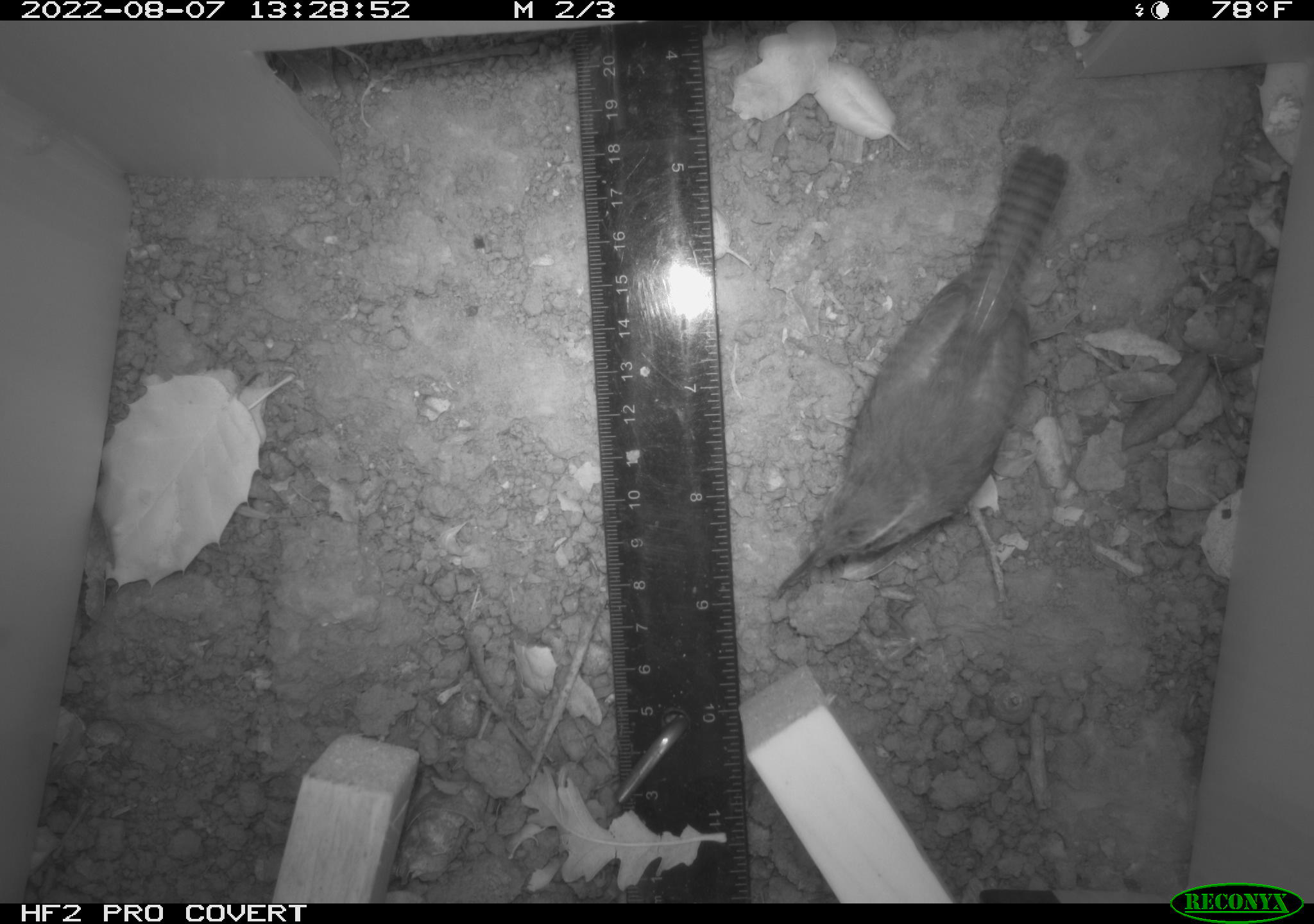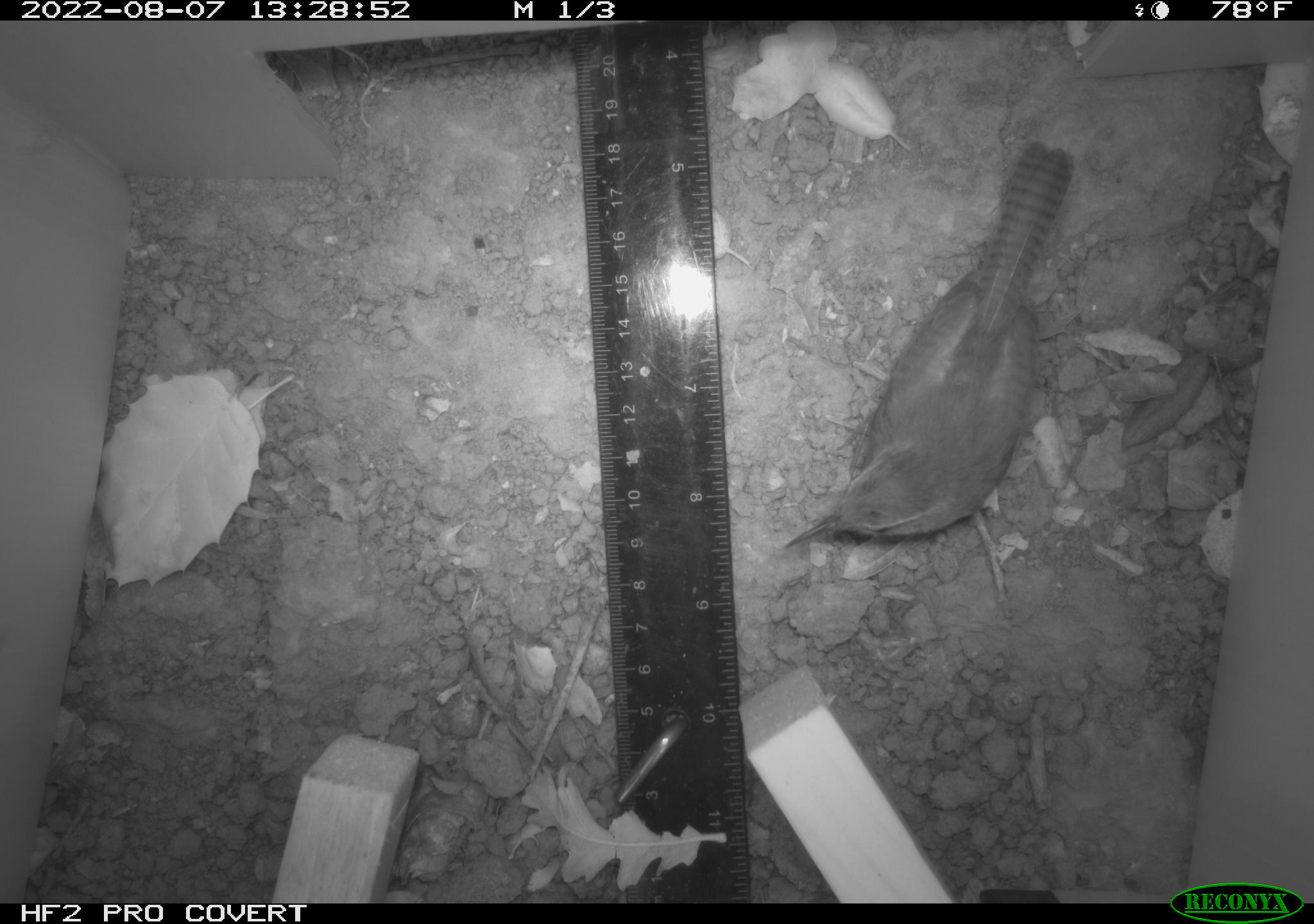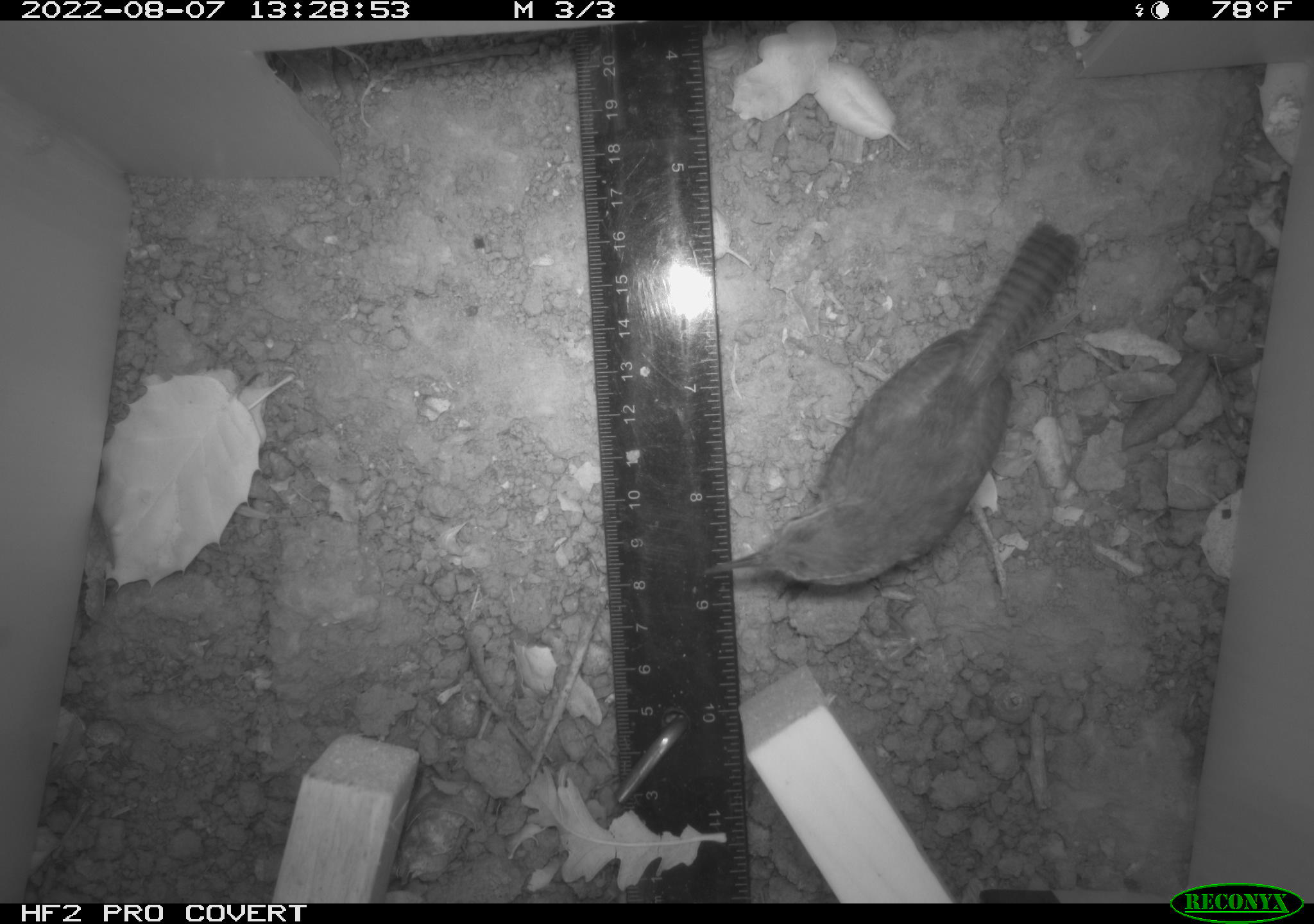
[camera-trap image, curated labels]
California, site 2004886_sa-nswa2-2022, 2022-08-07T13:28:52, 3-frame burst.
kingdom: Animalia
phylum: Chordata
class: Aves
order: Passeriformes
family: Troglodytidae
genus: Thryomanes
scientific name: Thryomanes bewickii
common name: bewick's wren